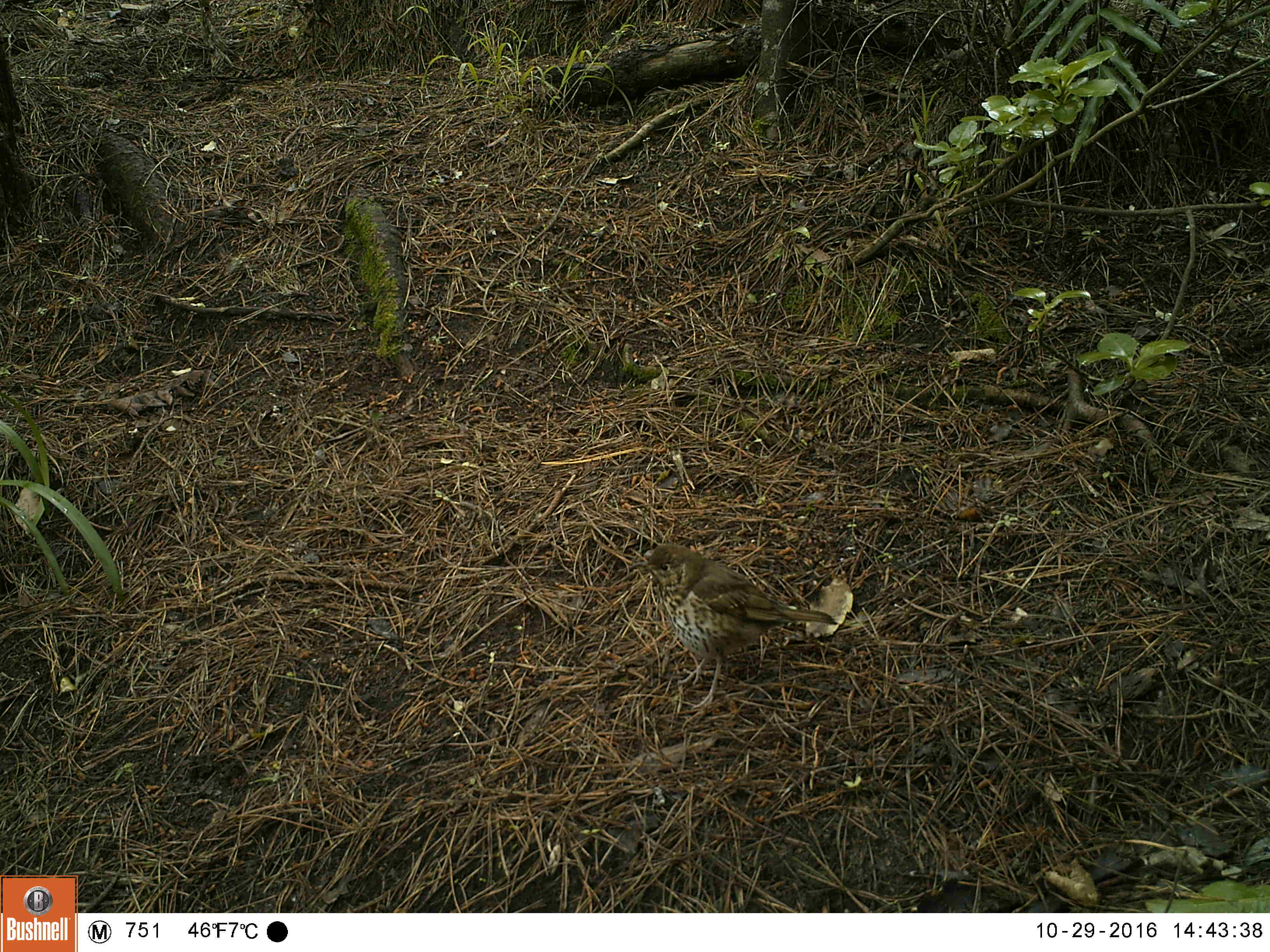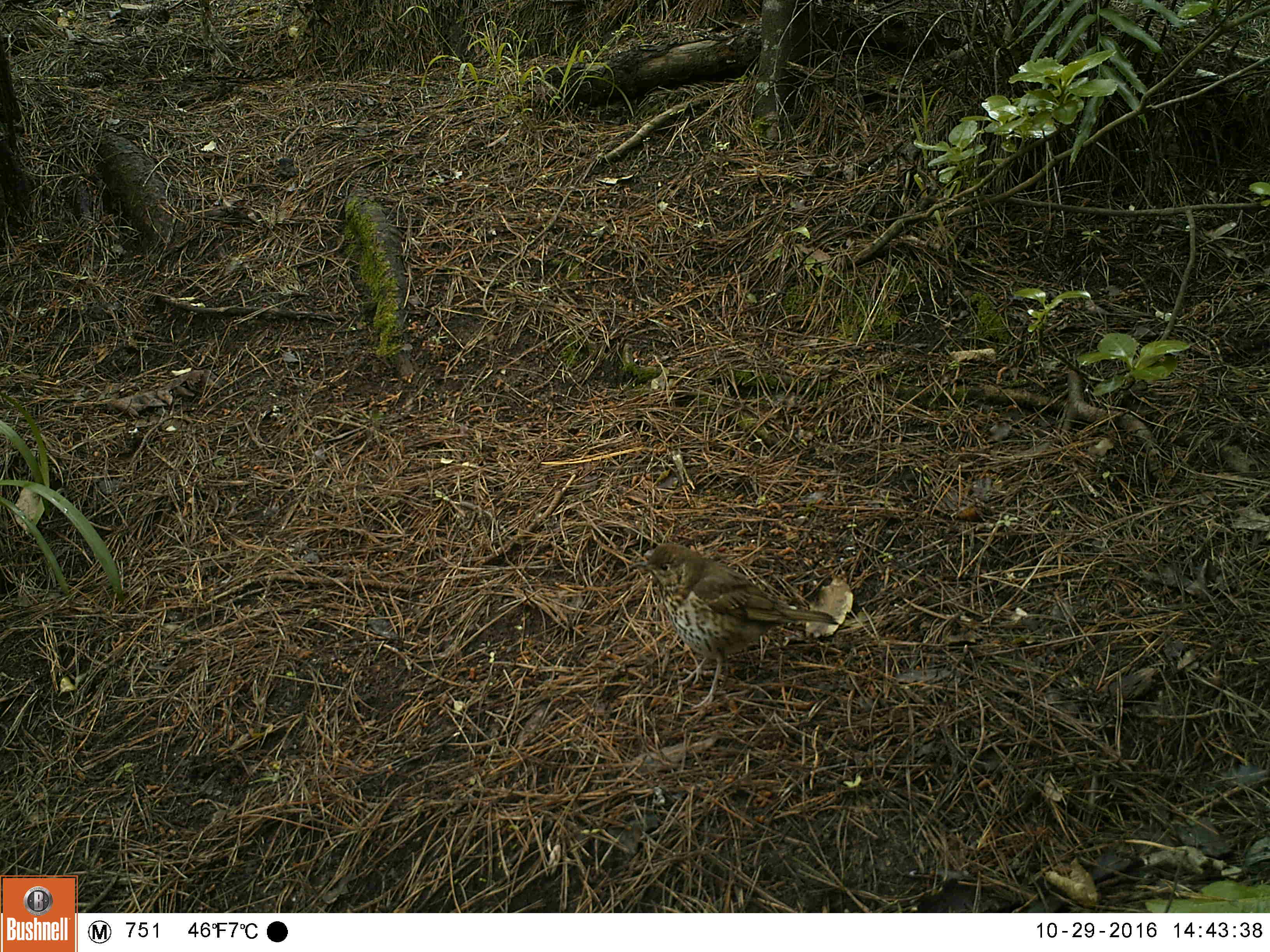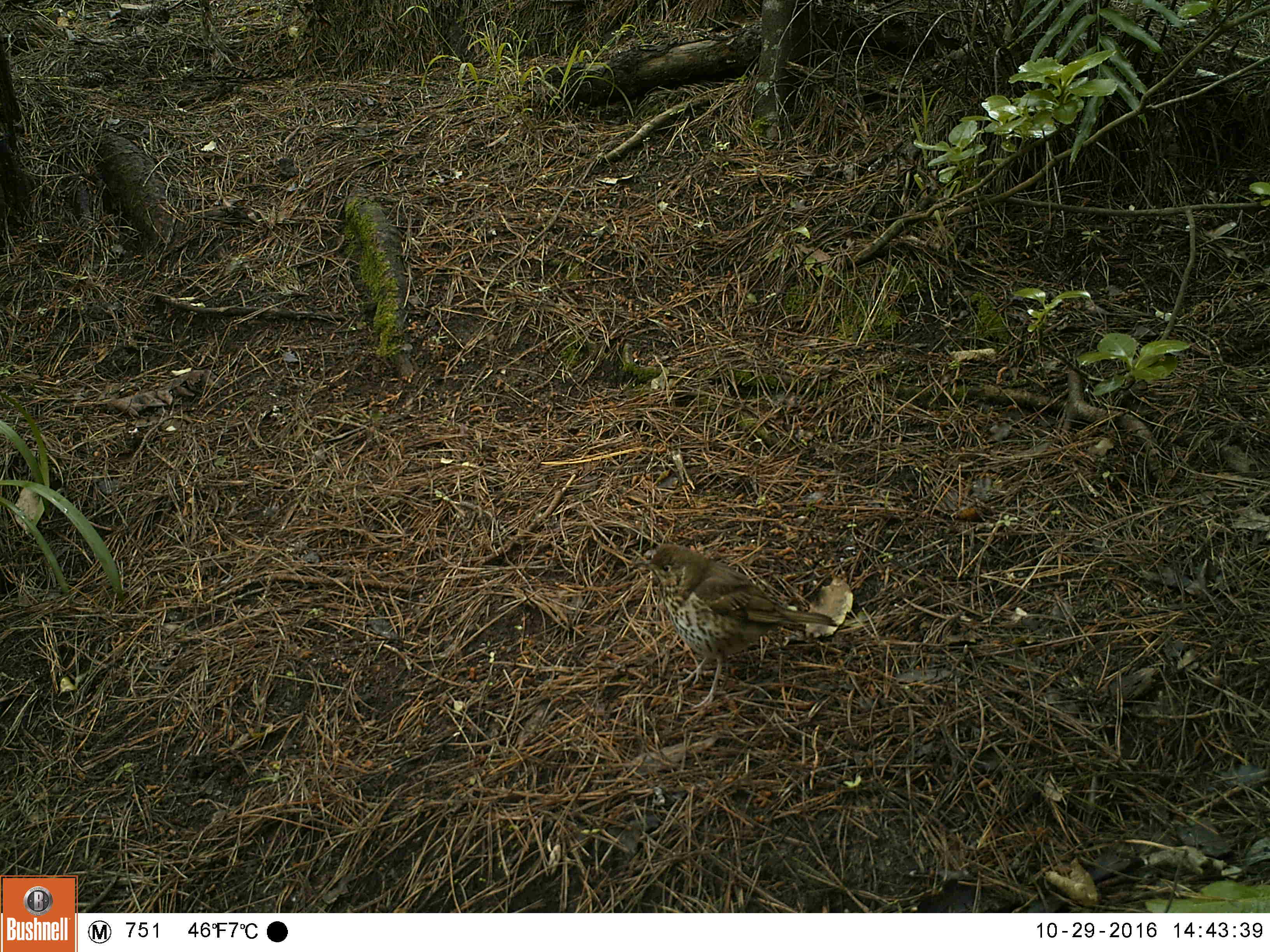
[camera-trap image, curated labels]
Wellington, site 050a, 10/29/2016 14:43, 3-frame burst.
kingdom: Animalia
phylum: Chordata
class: Aves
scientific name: Aves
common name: bird